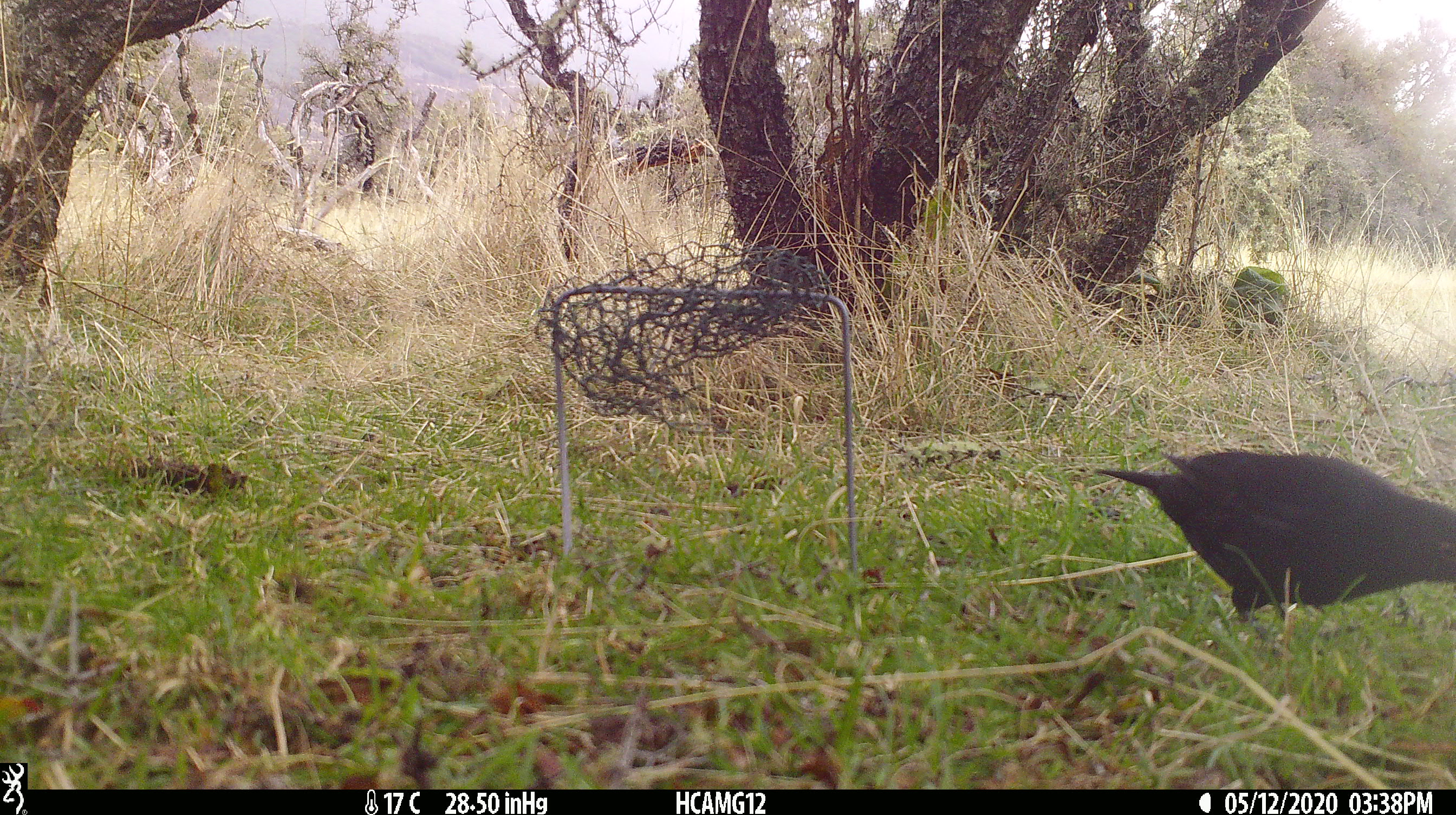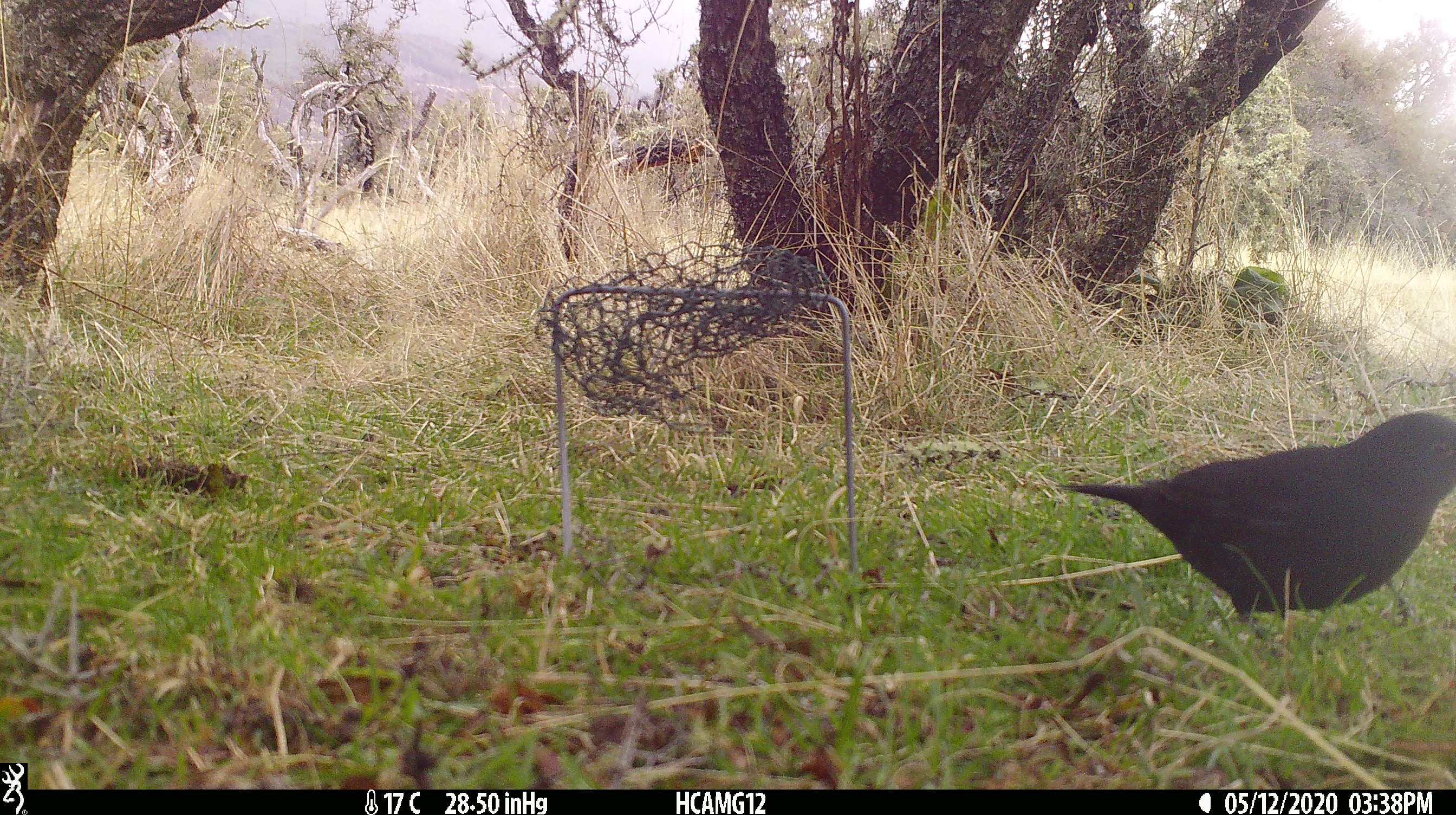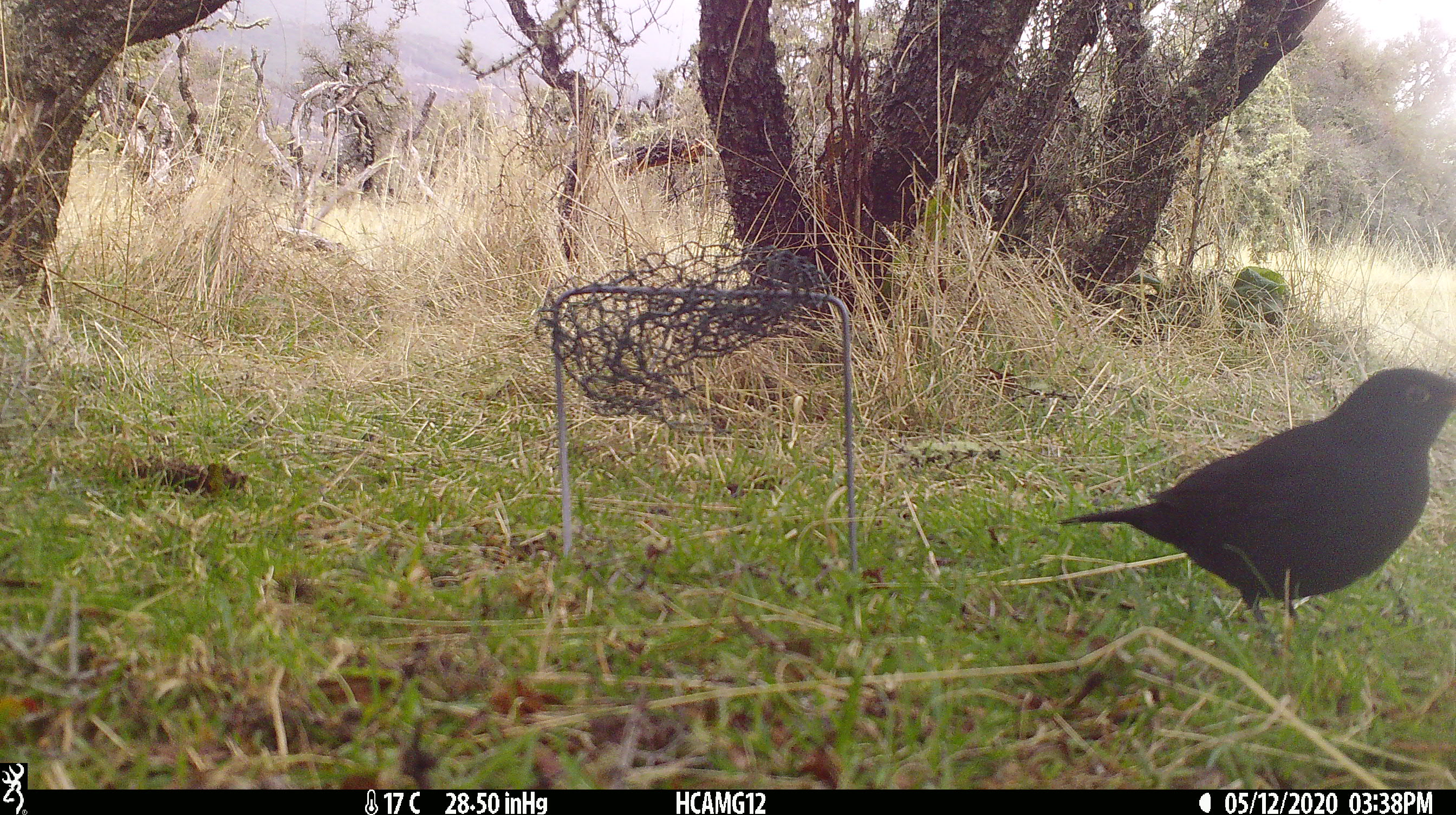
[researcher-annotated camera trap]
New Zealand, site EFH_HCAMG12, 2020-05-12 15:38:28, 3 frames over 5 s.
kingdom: Animalia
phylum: Chordata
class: Aves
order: Passeriformes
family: Turdidae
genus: Turdus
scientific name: Turdus merula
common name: eurasian blackbird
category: blackbird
Blackbird (eurasian blackbird) (Turdus merula).